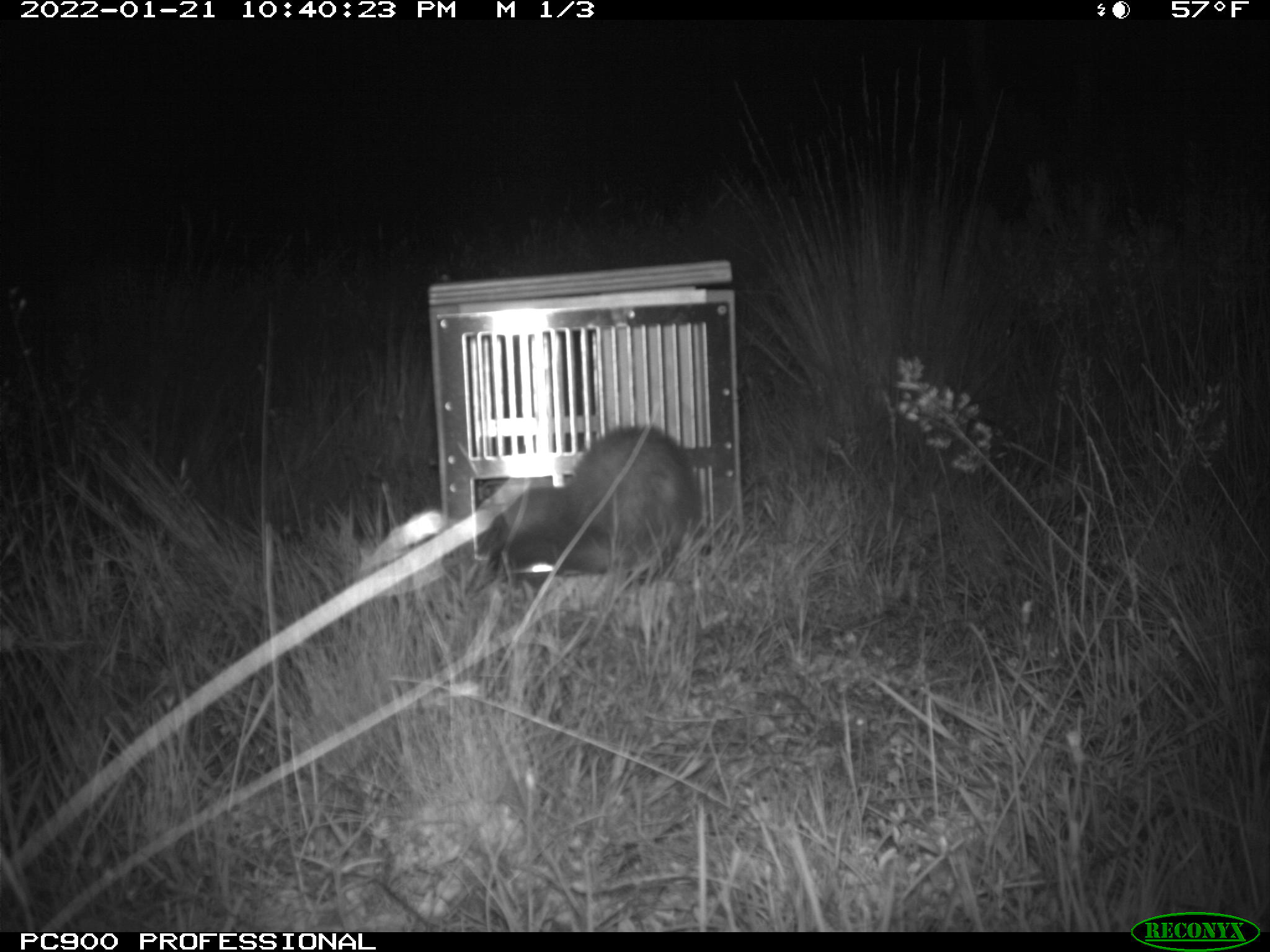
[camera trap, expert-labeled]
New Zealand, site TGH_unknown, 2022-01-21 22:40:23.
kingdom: Animalia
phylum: Chordata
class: Mammalia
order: Carnivora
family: Mustelidae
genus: Mustela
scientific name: Mustela furo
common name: ferret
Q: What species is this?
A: Ferret (Mustela furo).